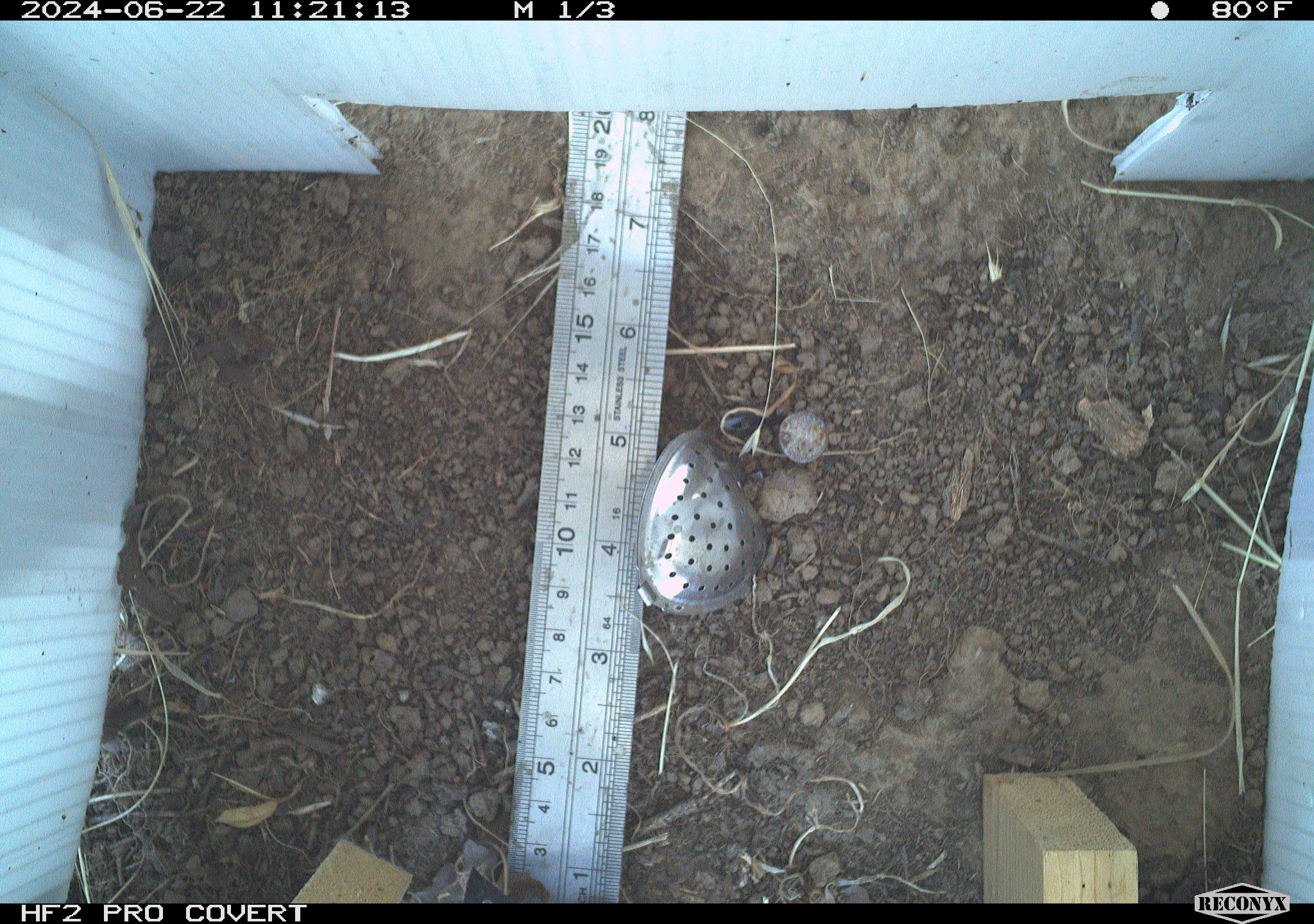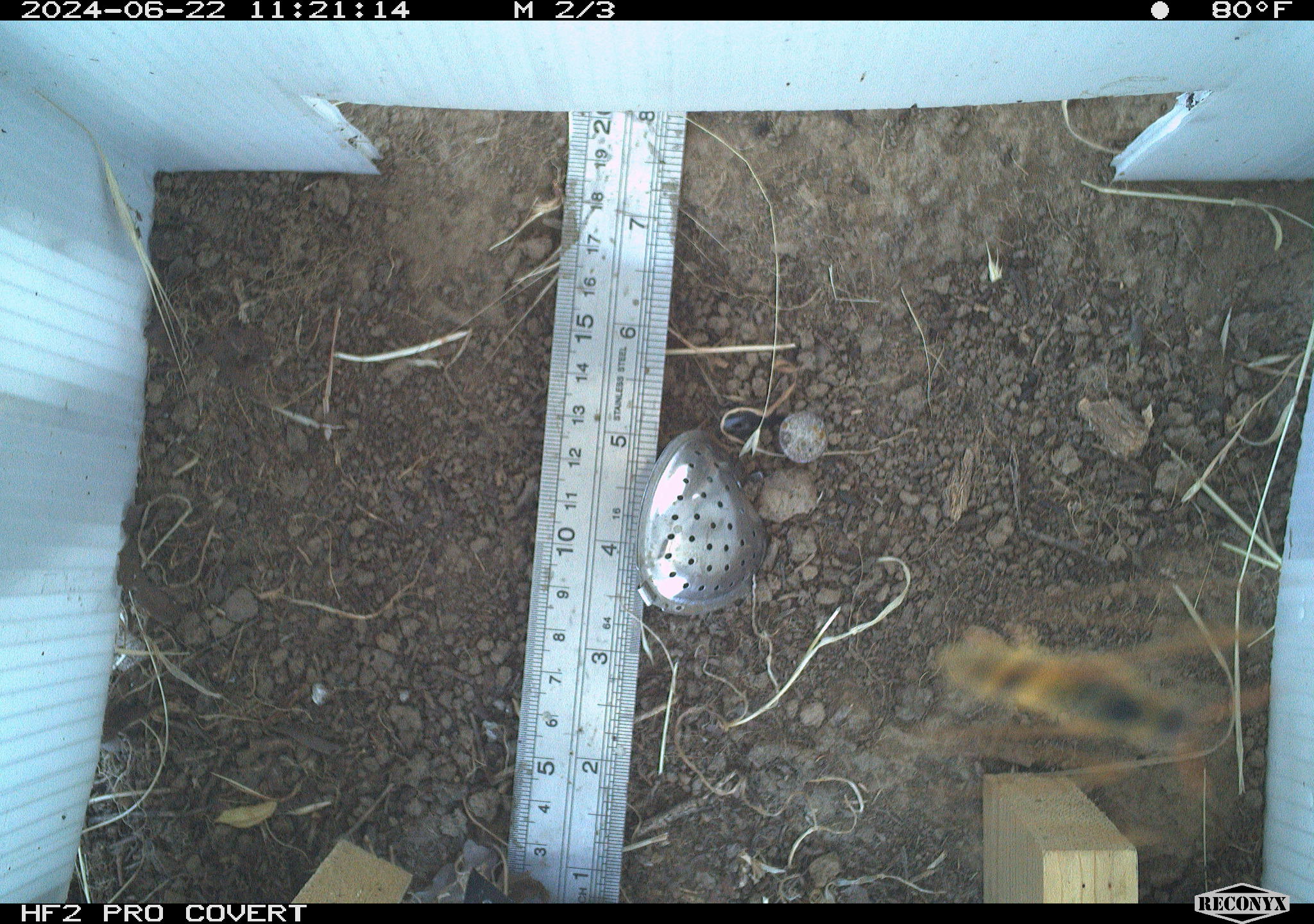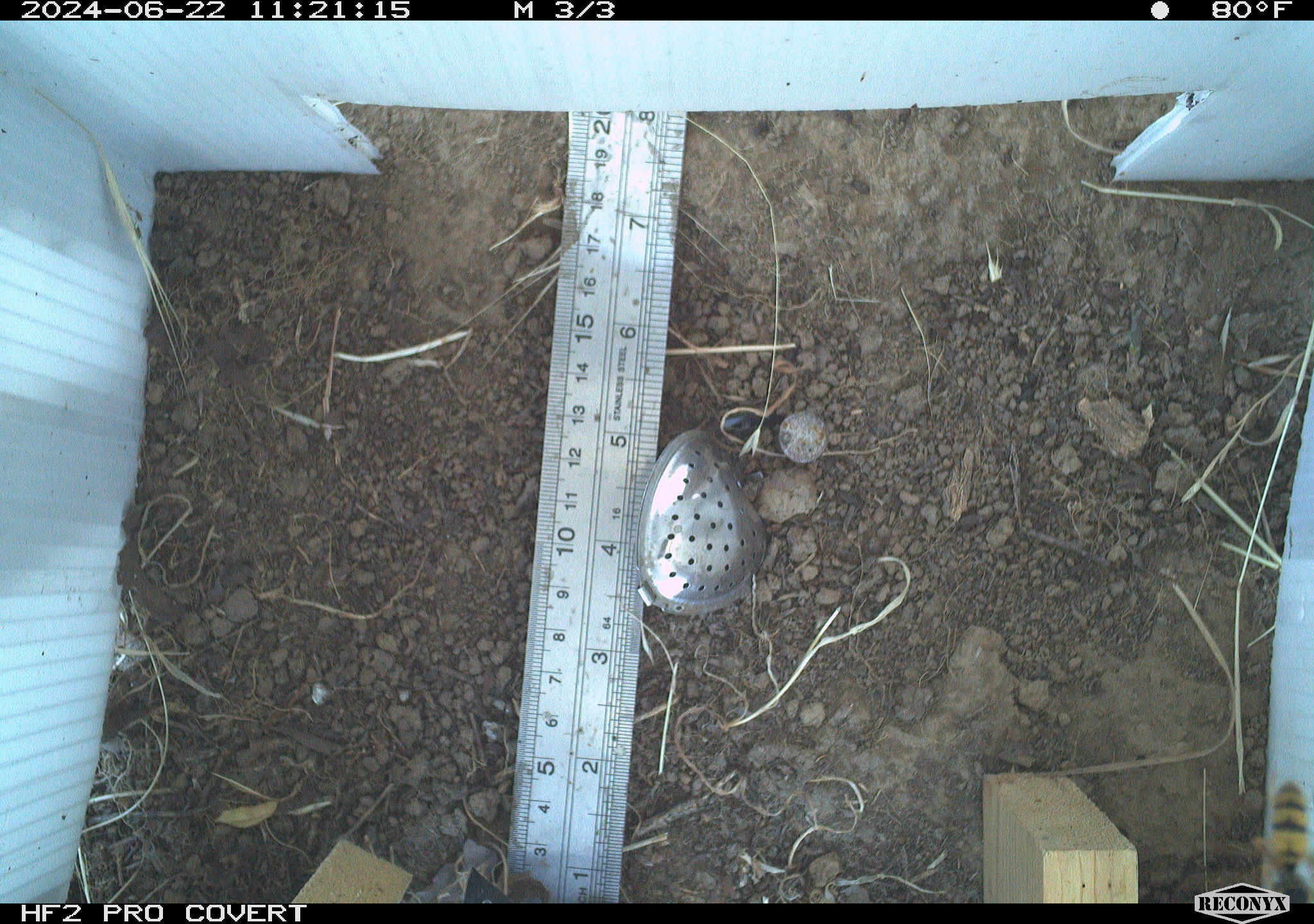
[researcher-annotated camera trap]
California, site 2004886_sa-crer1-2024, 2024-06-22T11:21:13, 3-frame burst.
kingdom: Animalia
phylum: Arthropoda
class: Insecta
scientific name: Insecta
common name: insect